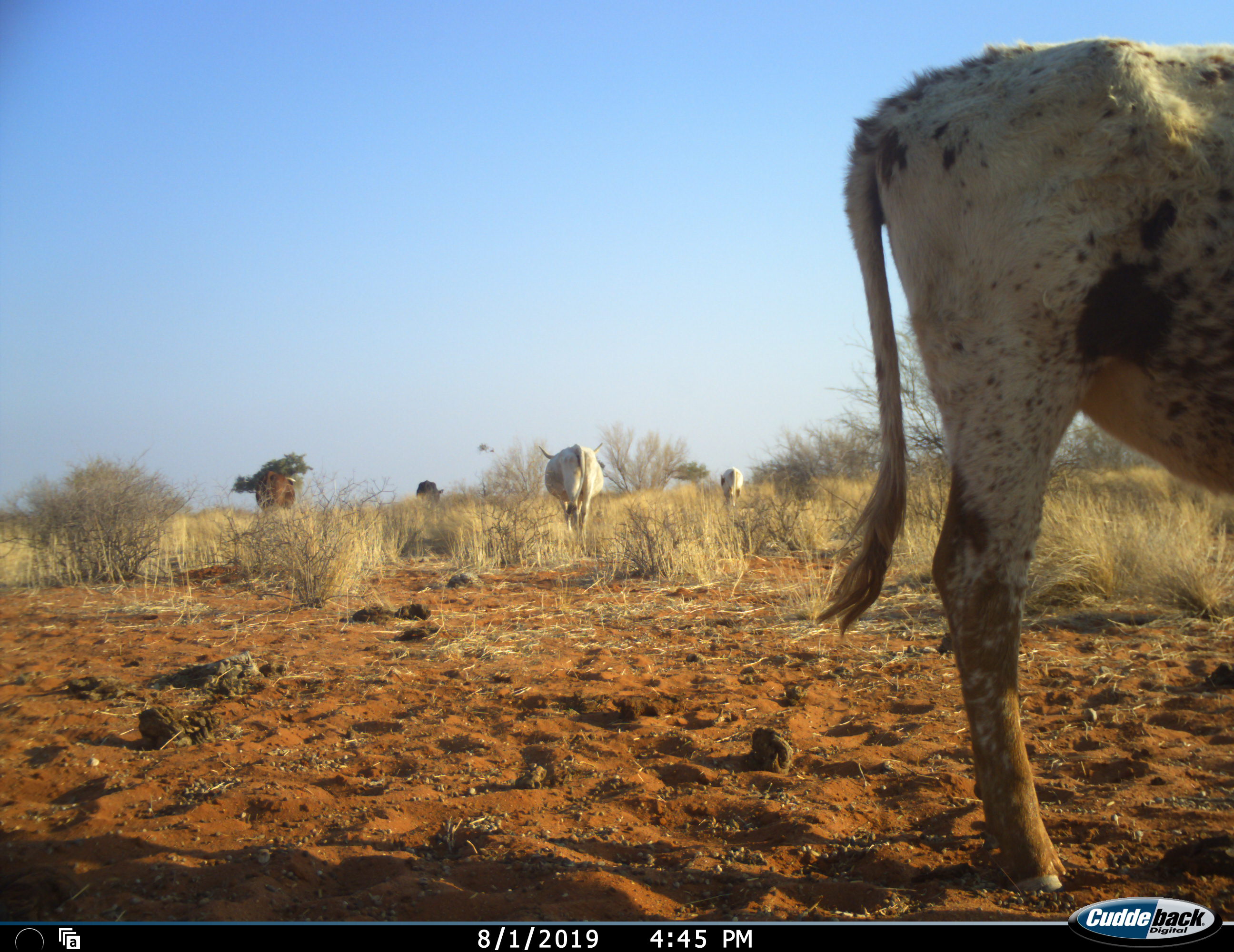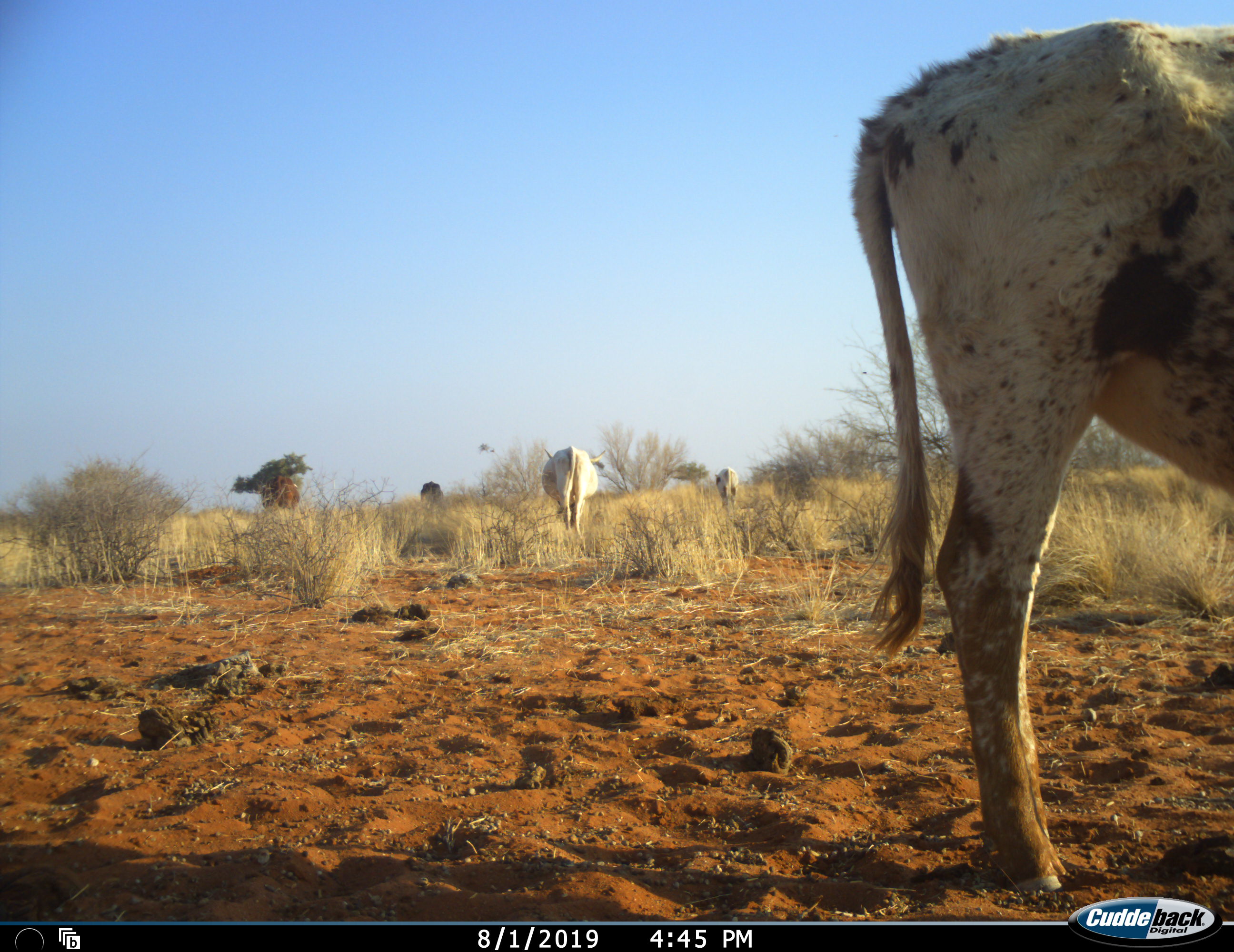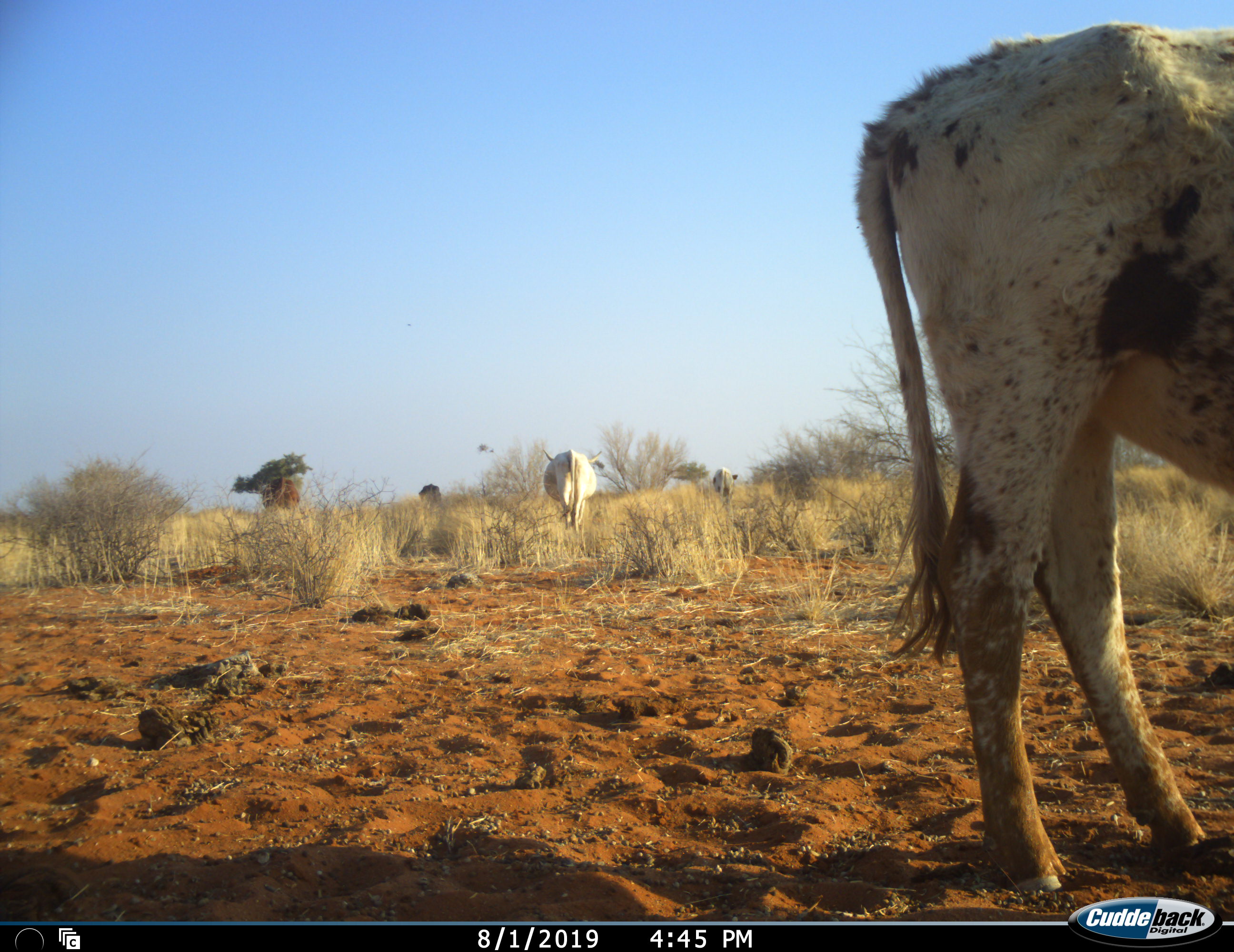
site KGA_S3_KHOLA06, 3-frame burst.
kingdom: Animalia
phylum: Chordata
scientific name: Vertebrata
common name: domestic animal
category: domesticanimal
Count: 5.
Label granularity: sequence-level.